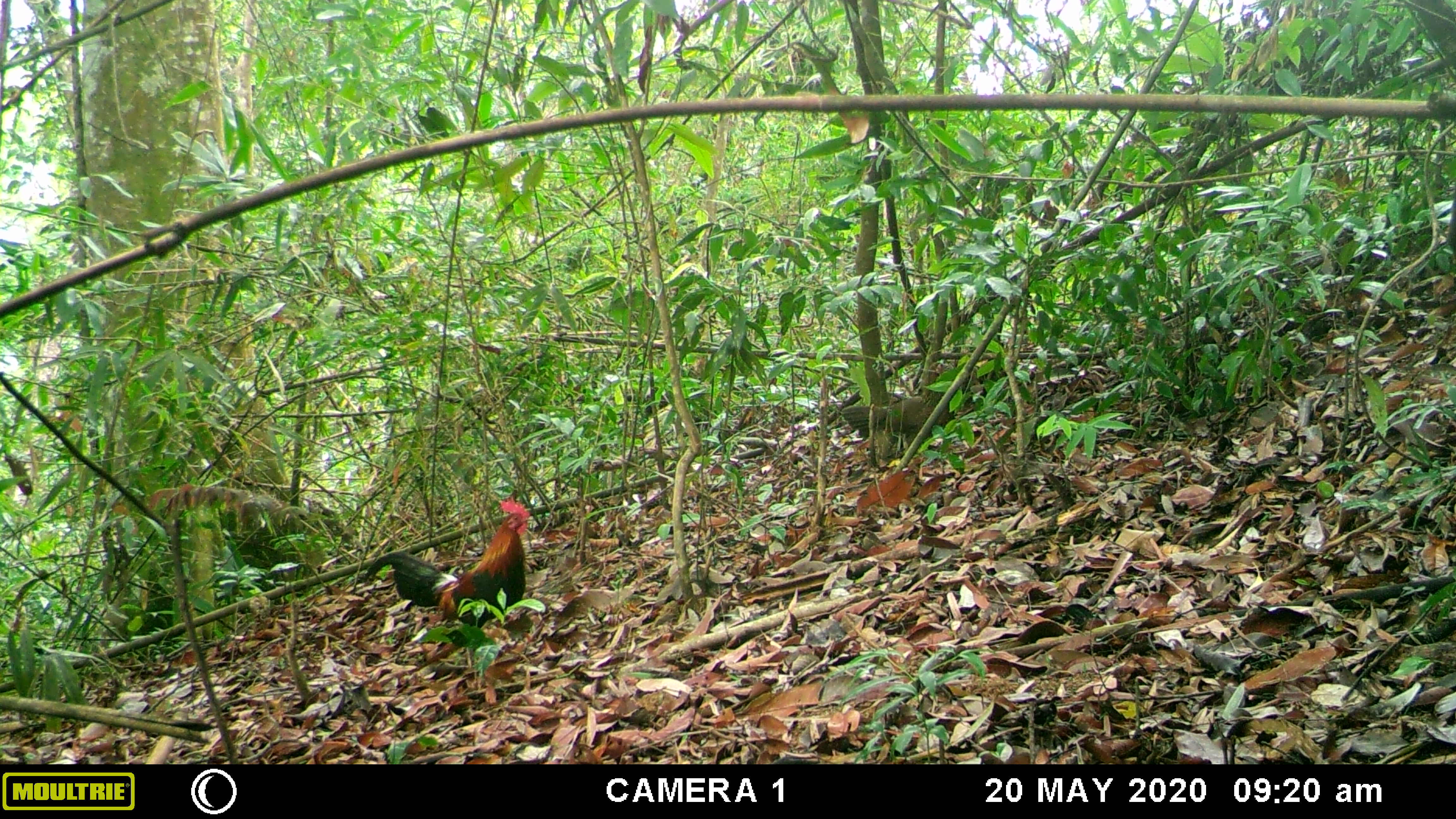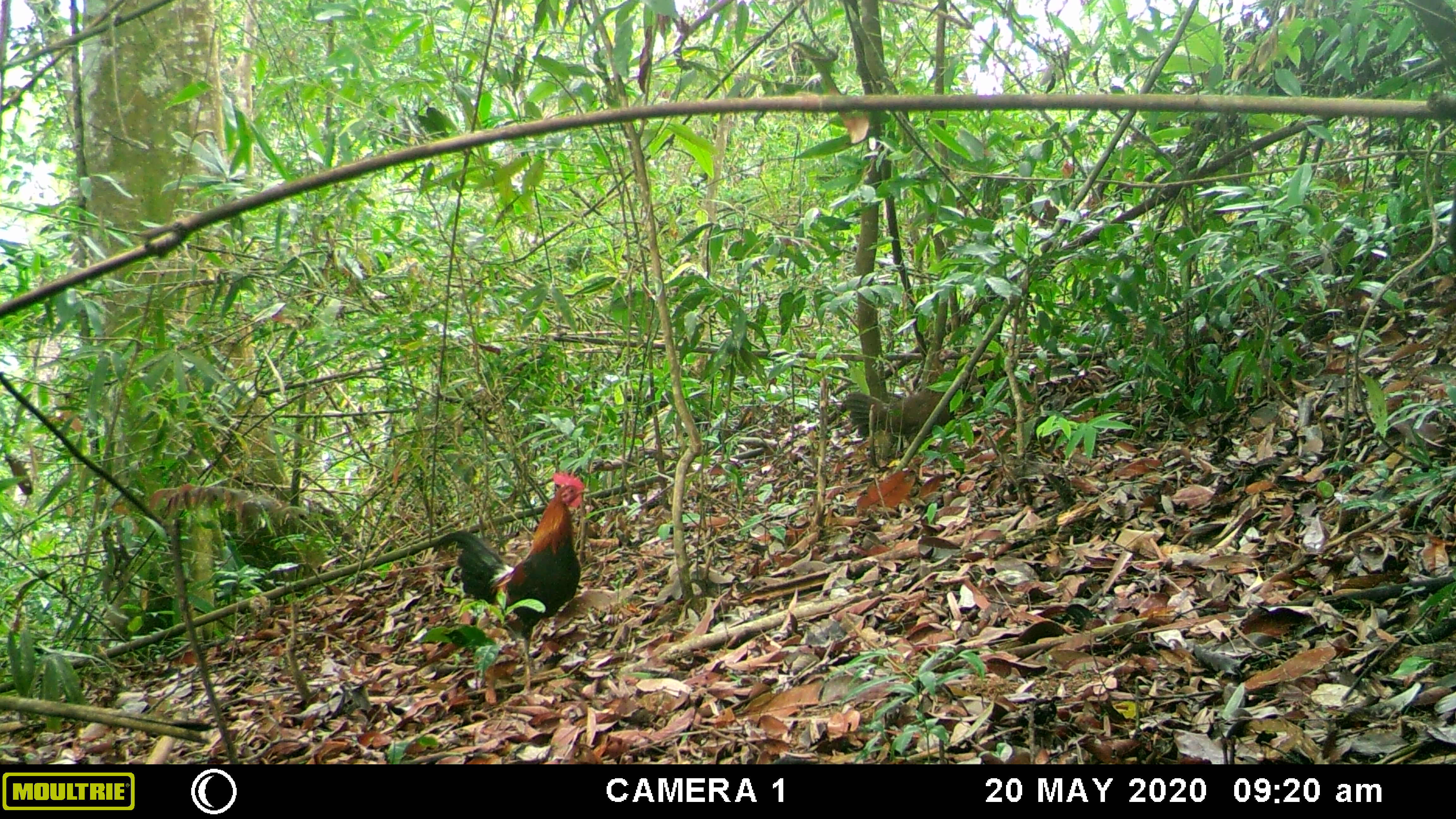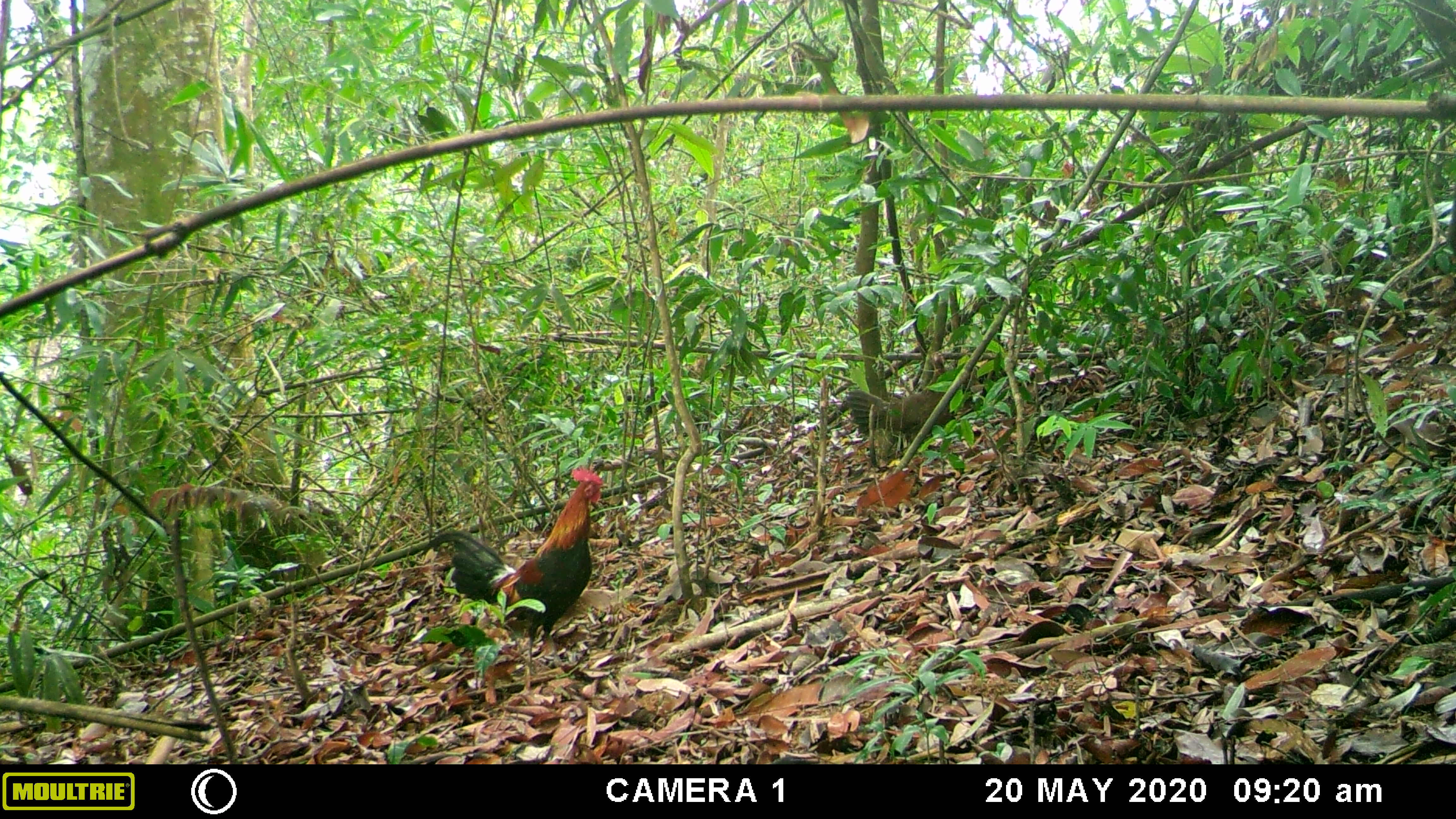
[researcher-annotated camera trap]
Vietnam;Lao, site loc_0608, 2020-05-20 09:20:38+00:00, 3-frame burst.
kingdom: Animalia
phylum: Chordata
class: Aves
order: Galliformes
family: Phasianidae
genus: Gallus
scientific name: Gallus gallus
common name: red junglefowl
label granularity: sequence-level